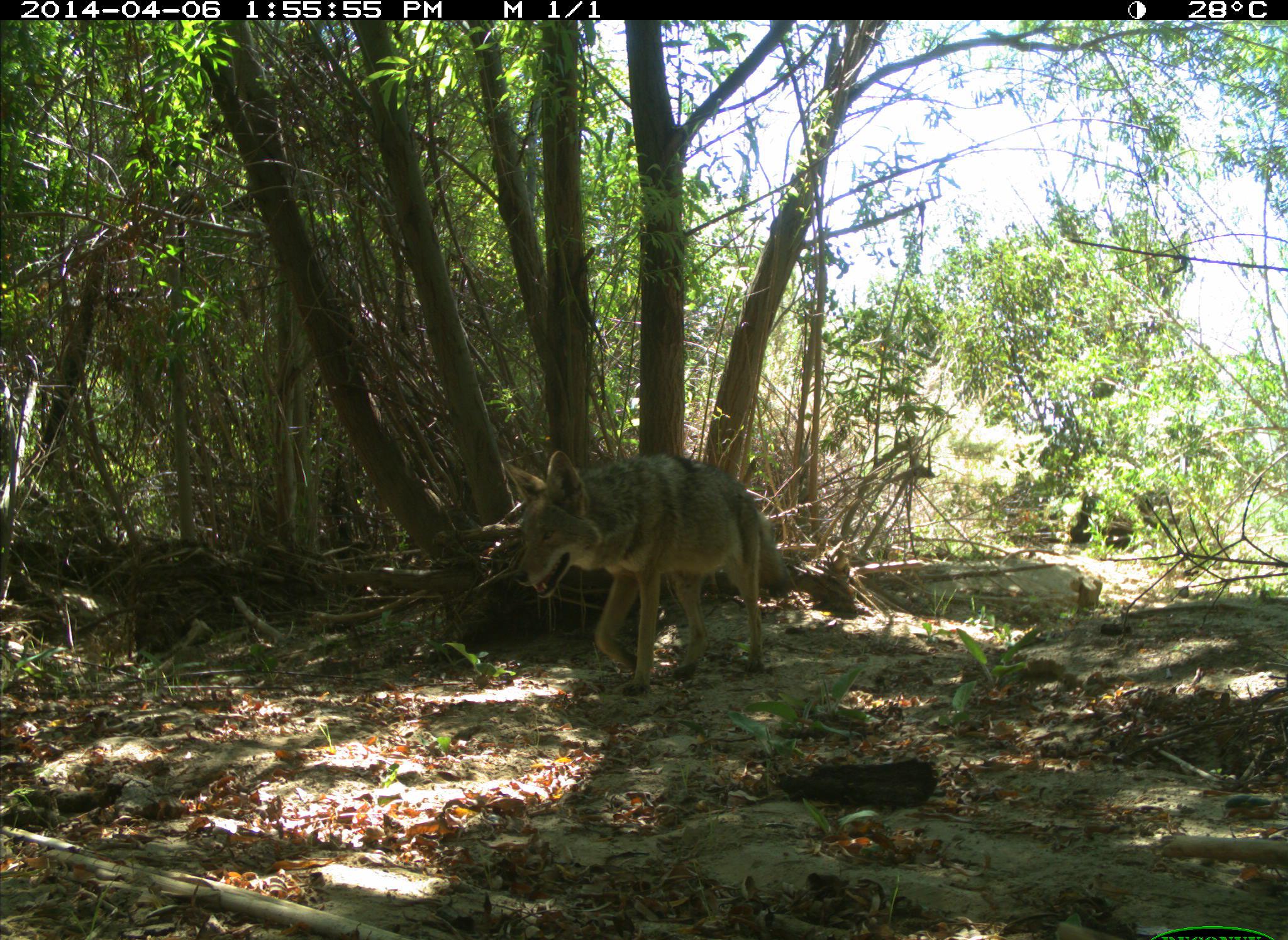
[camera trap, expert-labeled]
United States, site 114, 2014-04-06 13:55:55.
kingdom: Animalia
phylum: Chordata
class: Mammalia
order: Carnivora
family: Canidae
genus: Canis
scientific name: Canis latrans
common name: coyote